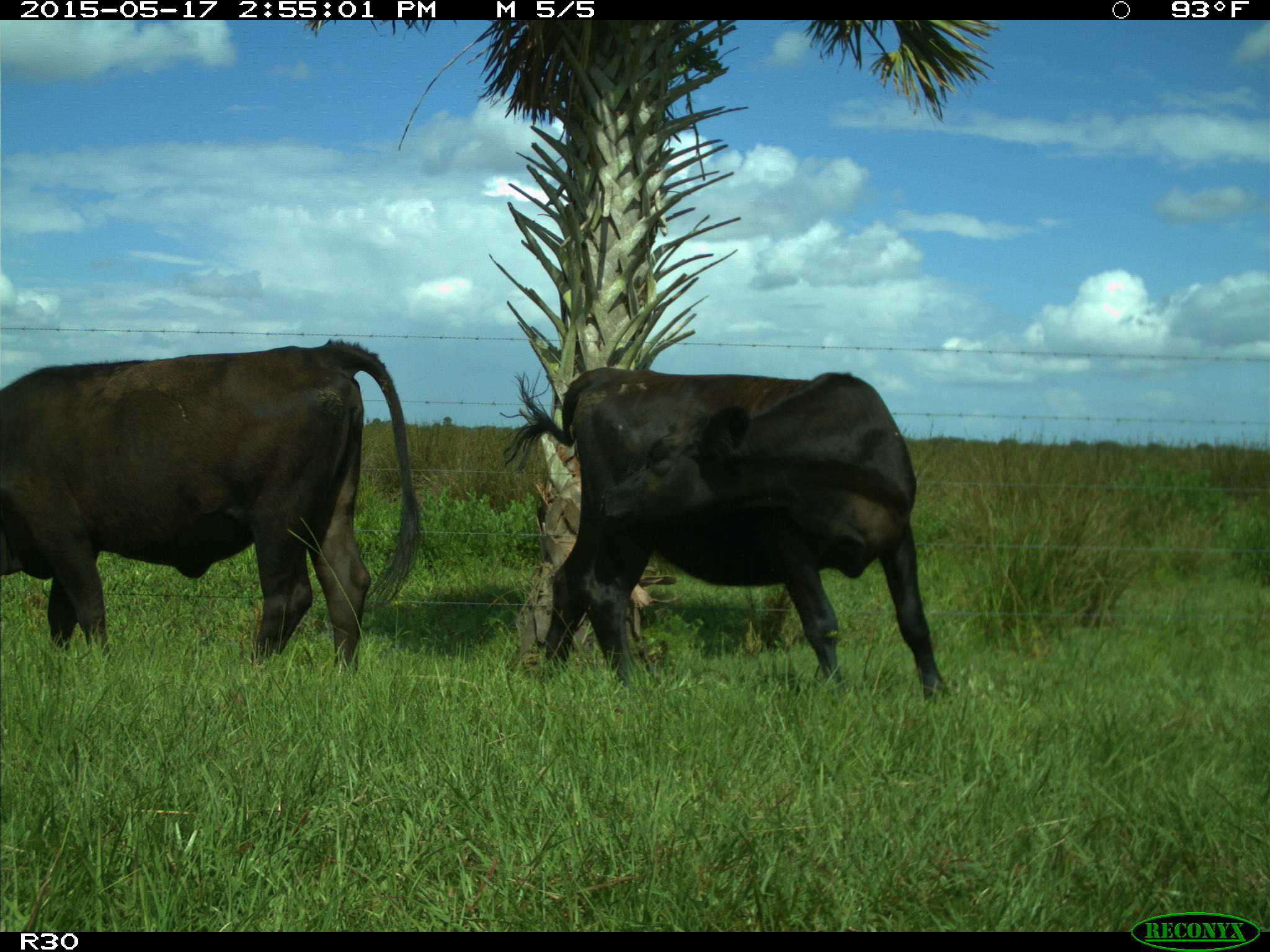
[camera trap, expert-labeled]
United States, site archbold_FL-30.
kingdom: Animalia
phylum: Chordata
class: Mammalia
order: Artiodactyla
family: Bovidae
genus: Bos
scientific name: Bos taurus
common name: domestic cow